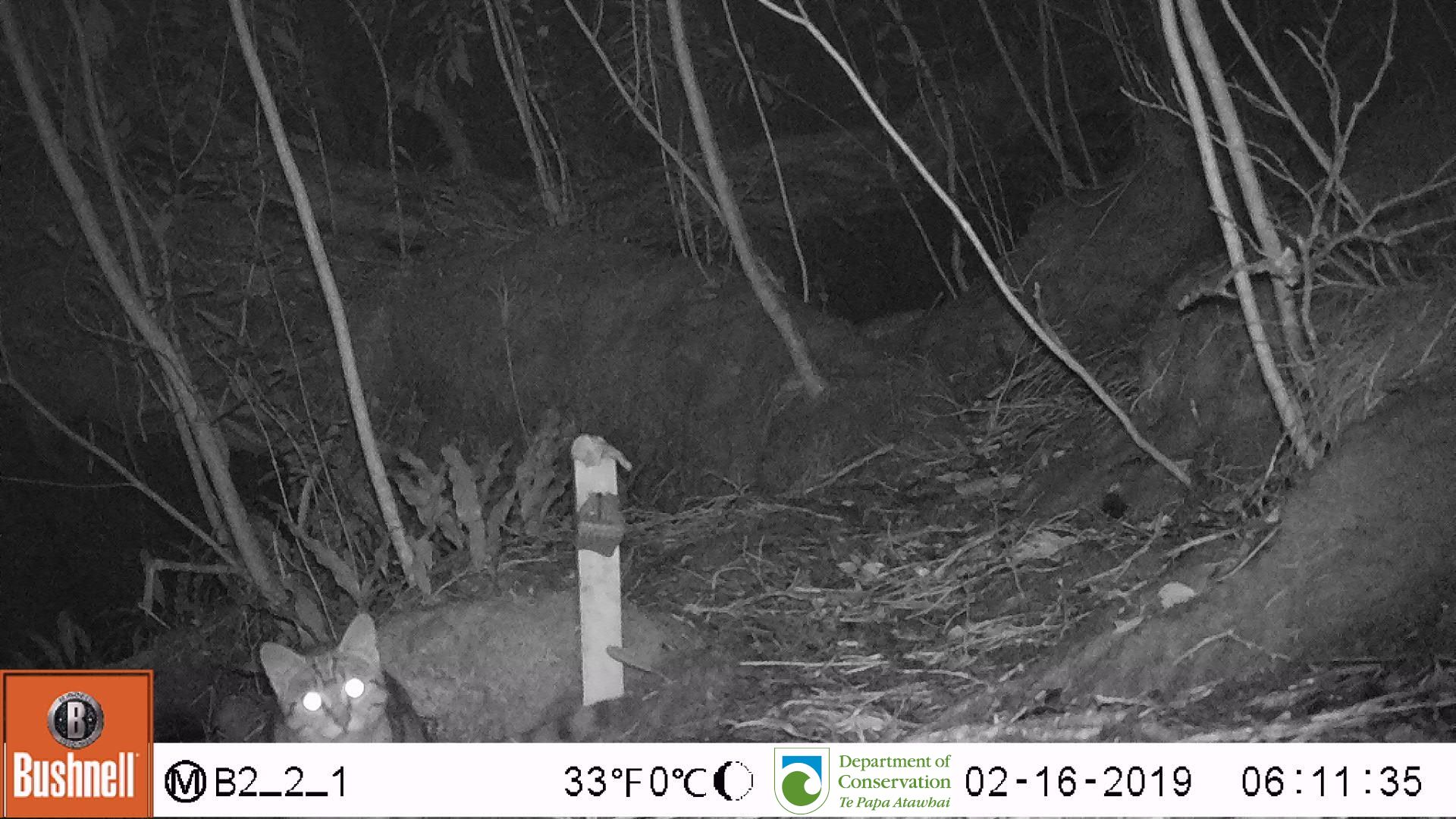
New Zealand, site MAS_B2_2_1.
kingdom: Animalia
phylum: Chordata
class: Mammalia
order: Carnivora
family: Felidae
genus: Felis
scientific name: Felis catus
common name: domestic cat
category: cat